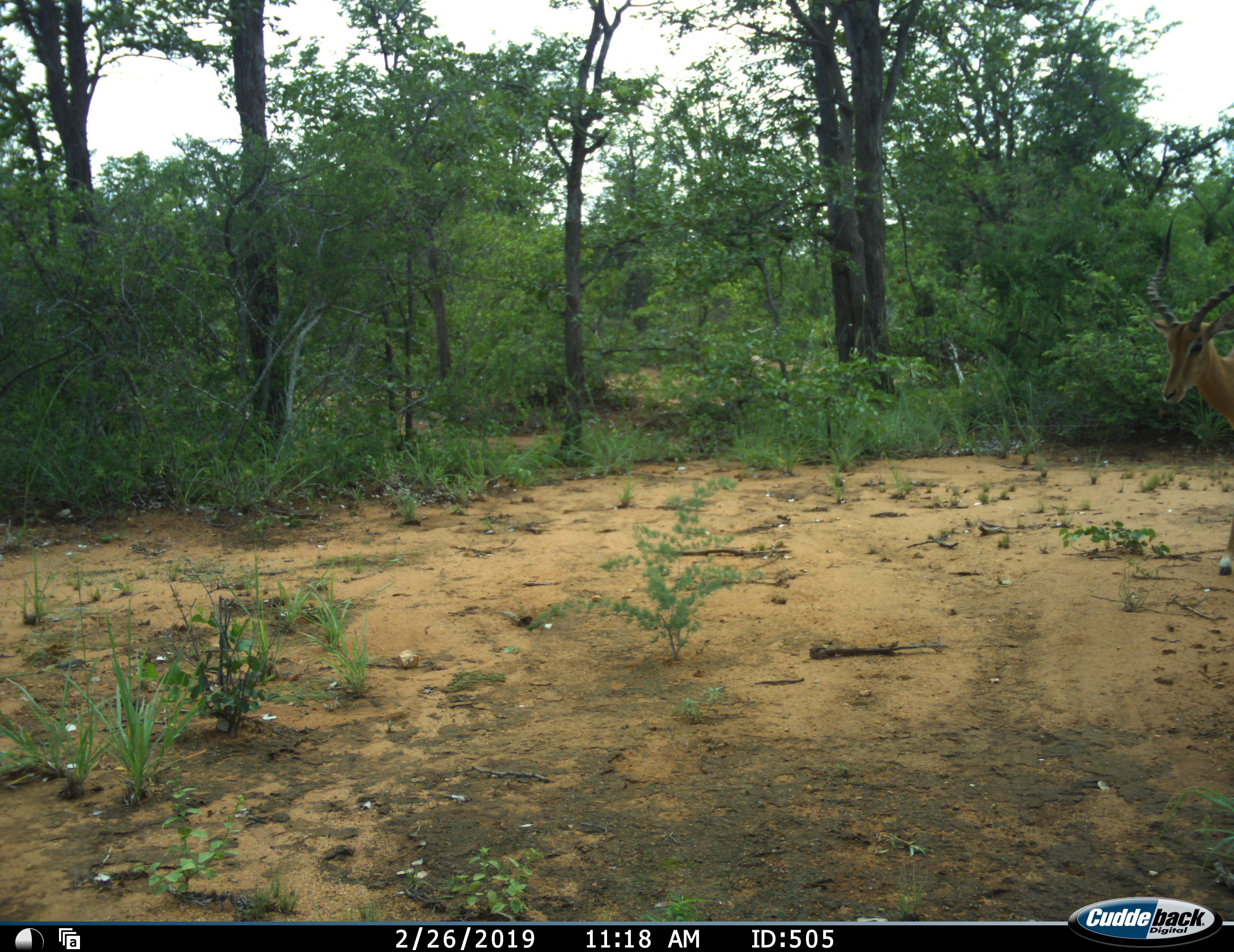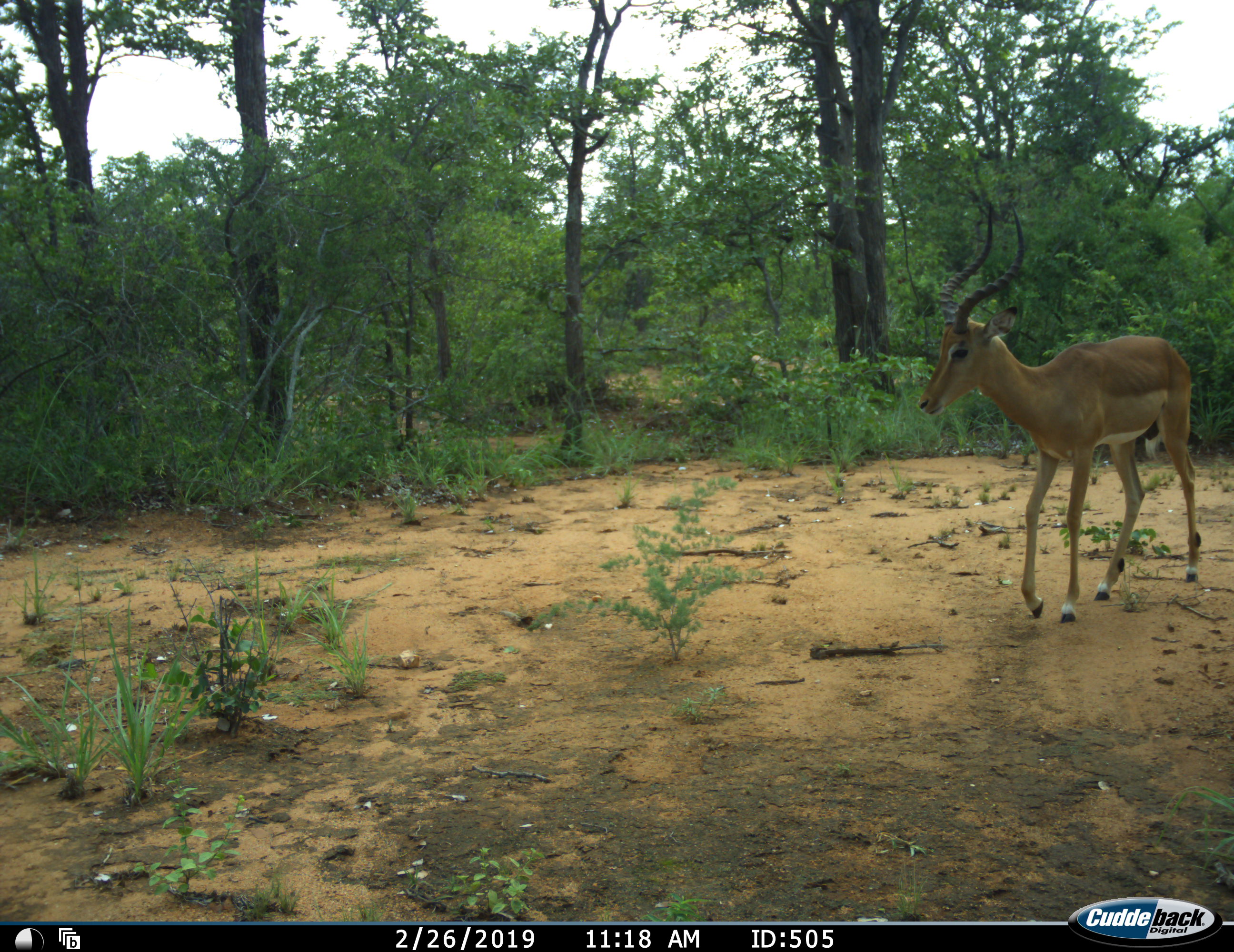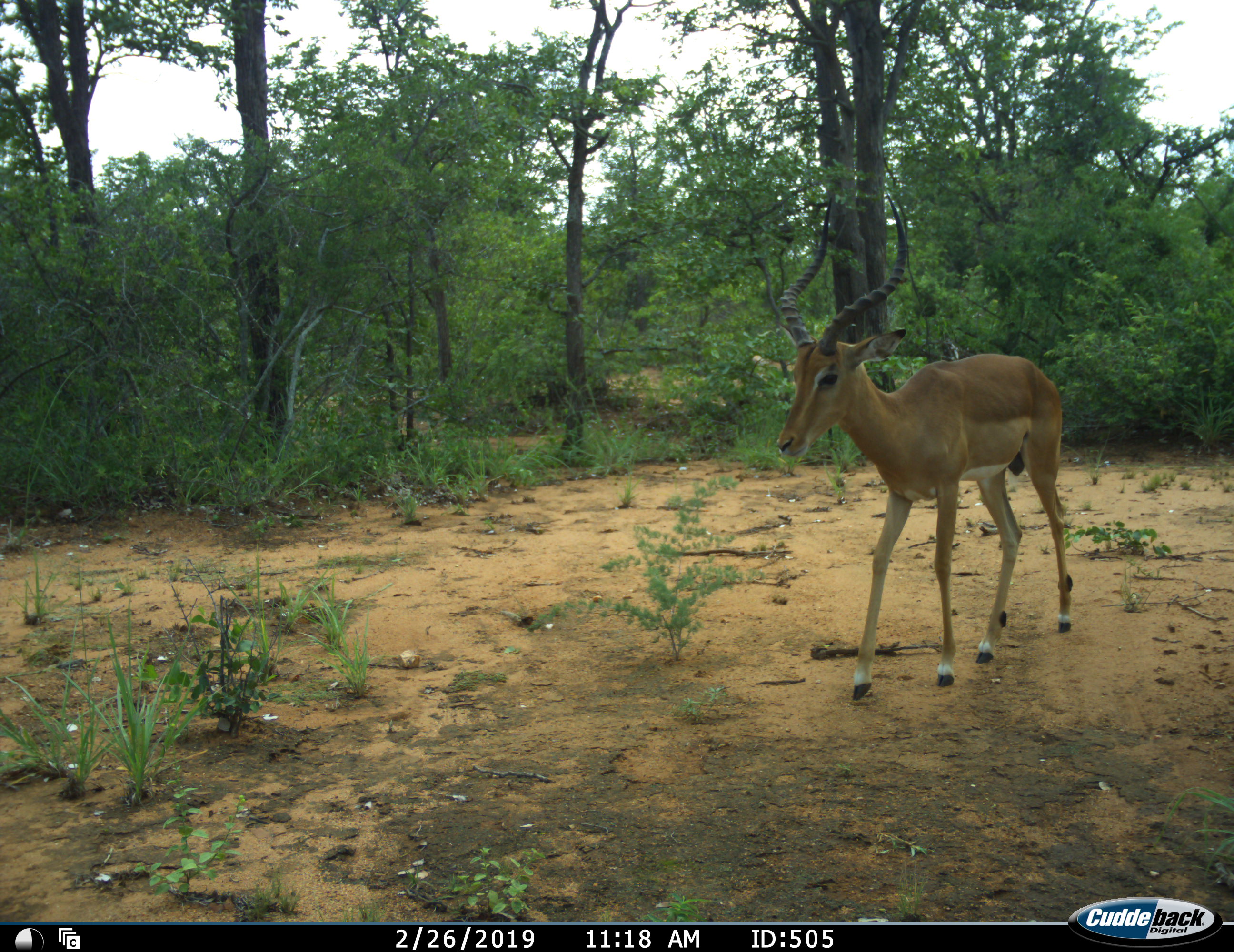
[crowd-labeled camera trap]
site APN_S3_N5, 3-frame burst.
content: unidentified animal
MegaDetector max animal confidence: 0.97